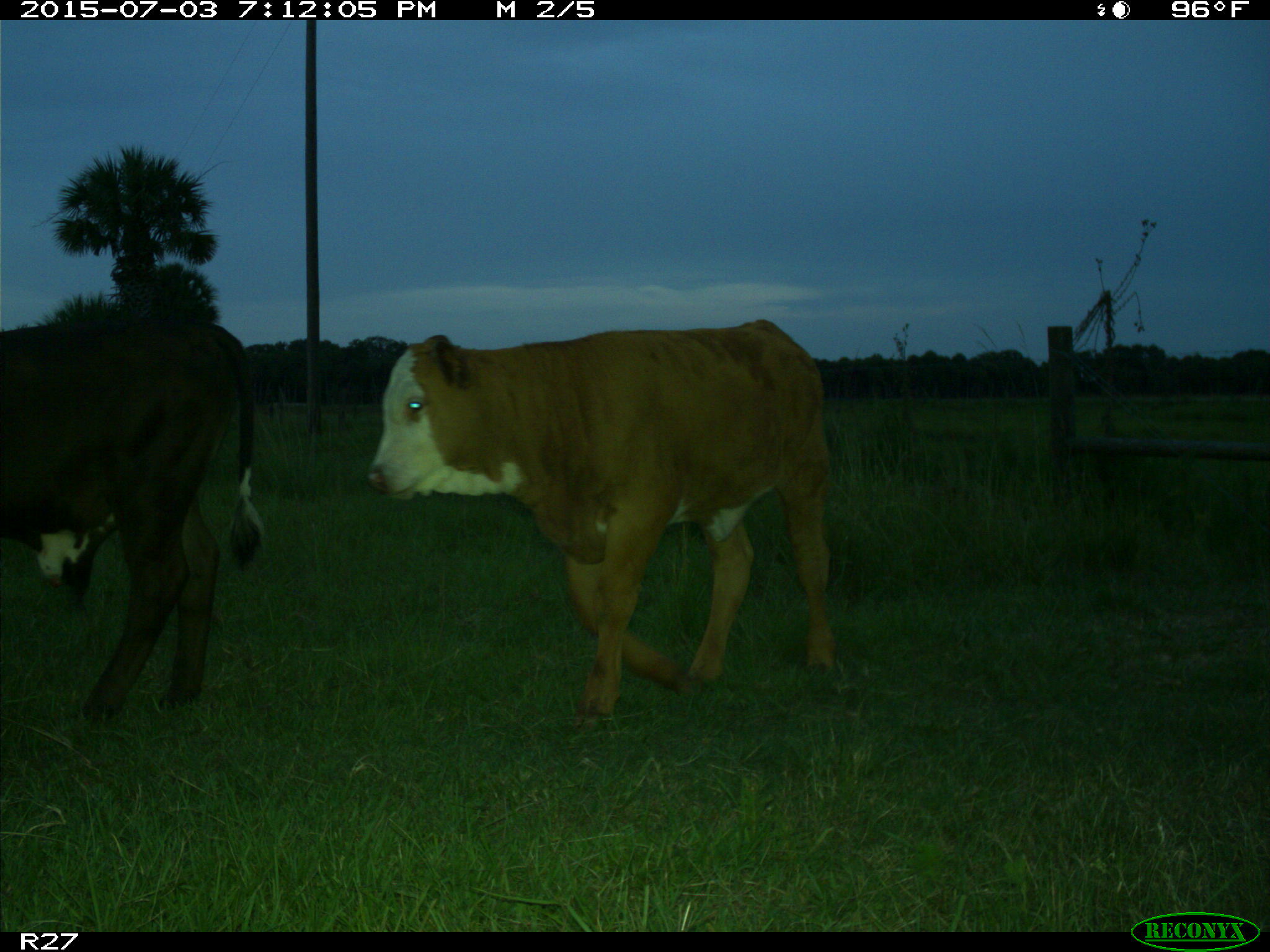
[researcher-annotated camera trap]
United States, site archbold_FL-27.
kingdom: Animalia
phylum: Chordata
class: Mammalia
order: Artiodactyla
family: Bovidae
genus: Bos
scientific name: Bos taurus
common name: domestic cow